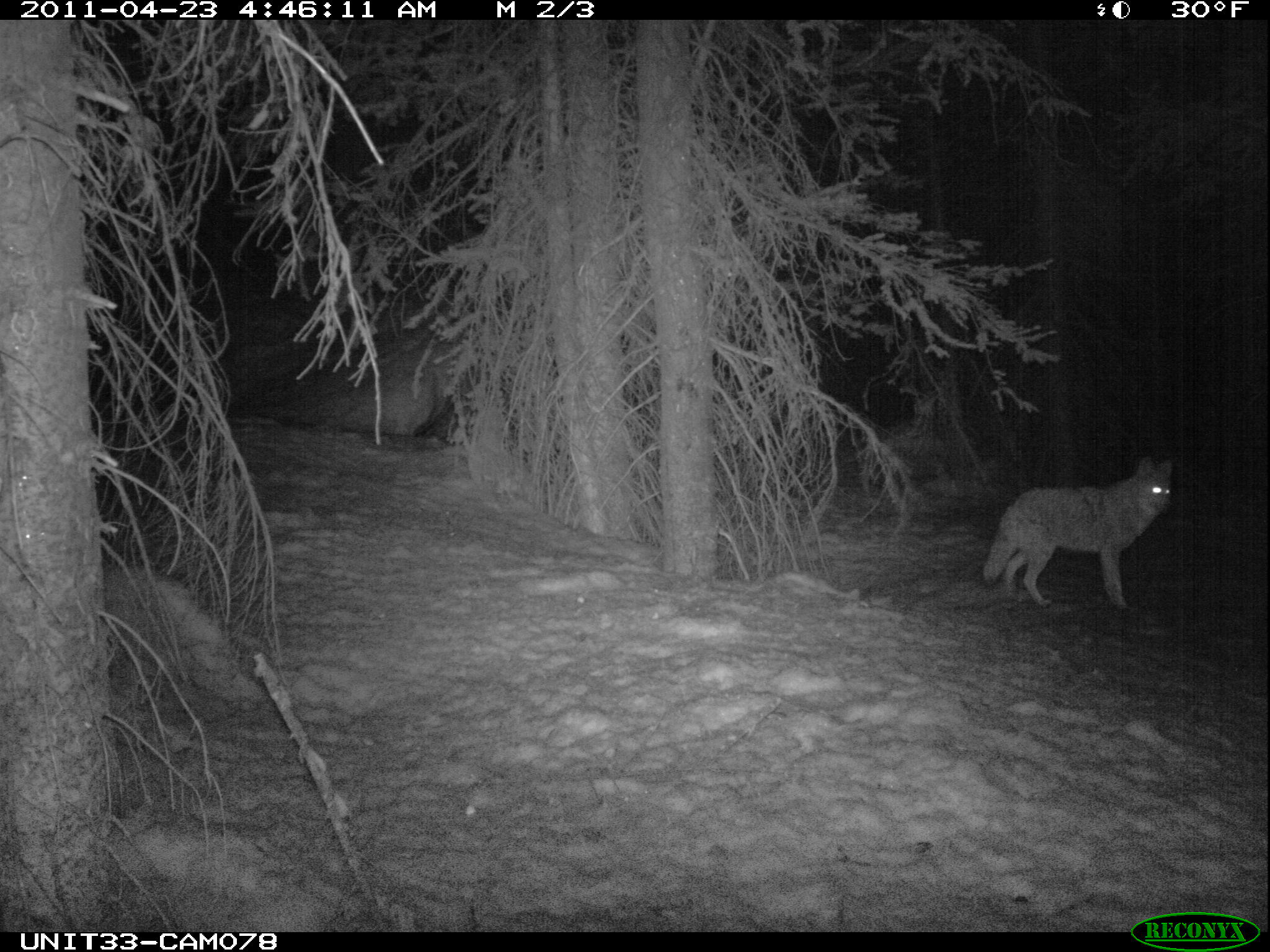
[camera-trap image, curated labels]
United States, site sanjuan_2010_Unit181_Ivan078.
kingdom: Animalia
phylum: Chordata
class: Mammalia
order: Carnivora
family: Canidae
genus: Canis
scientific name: Canis latrans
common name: coyote